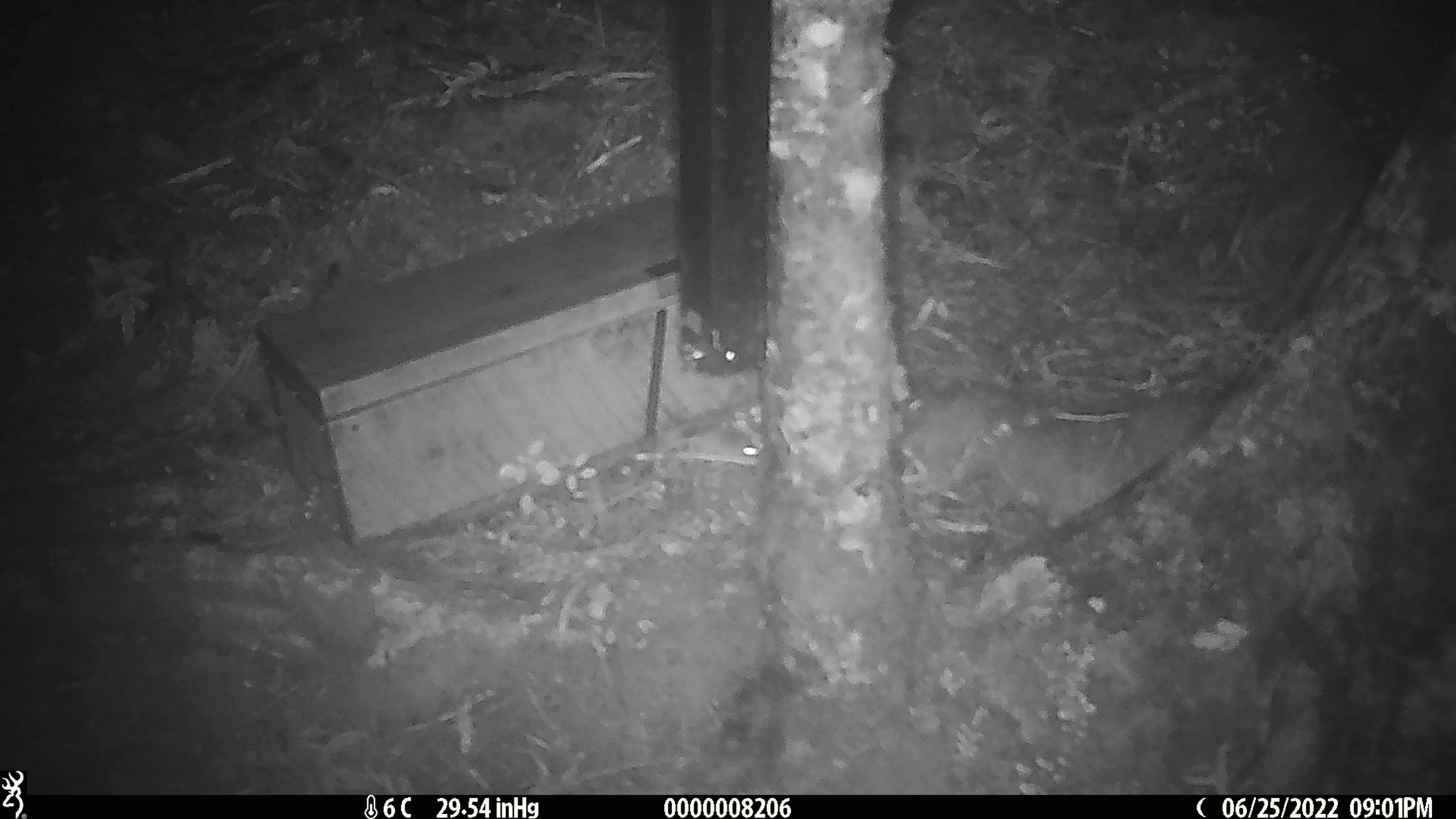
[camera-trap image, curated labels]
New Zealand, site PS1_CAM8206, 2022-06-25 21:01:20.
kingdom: Animalia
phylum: Chordata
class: Mammalia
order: Rodentia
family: Muridae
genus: Mus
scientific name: Mus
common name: mouse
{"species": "mouse (Mus)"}